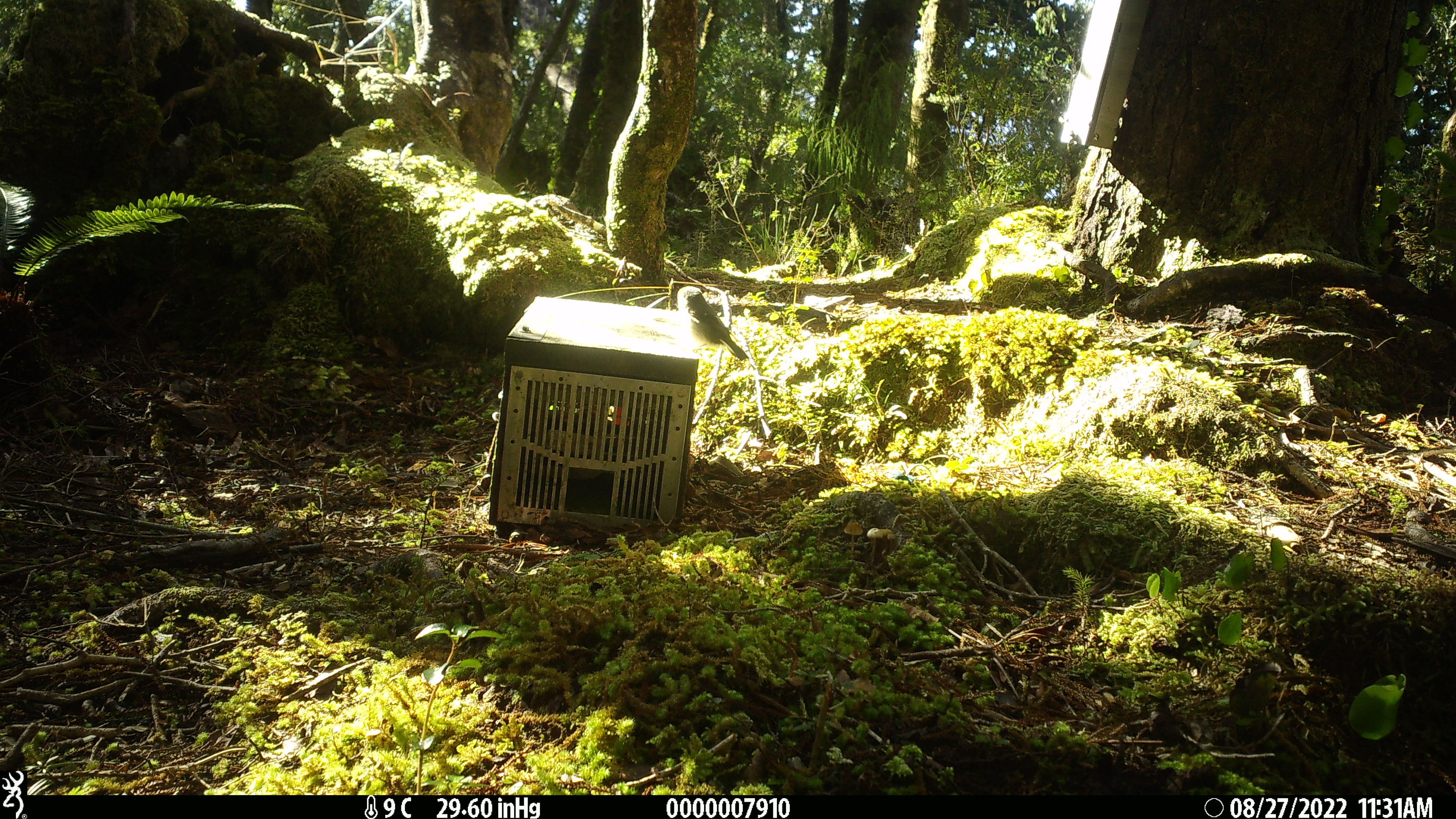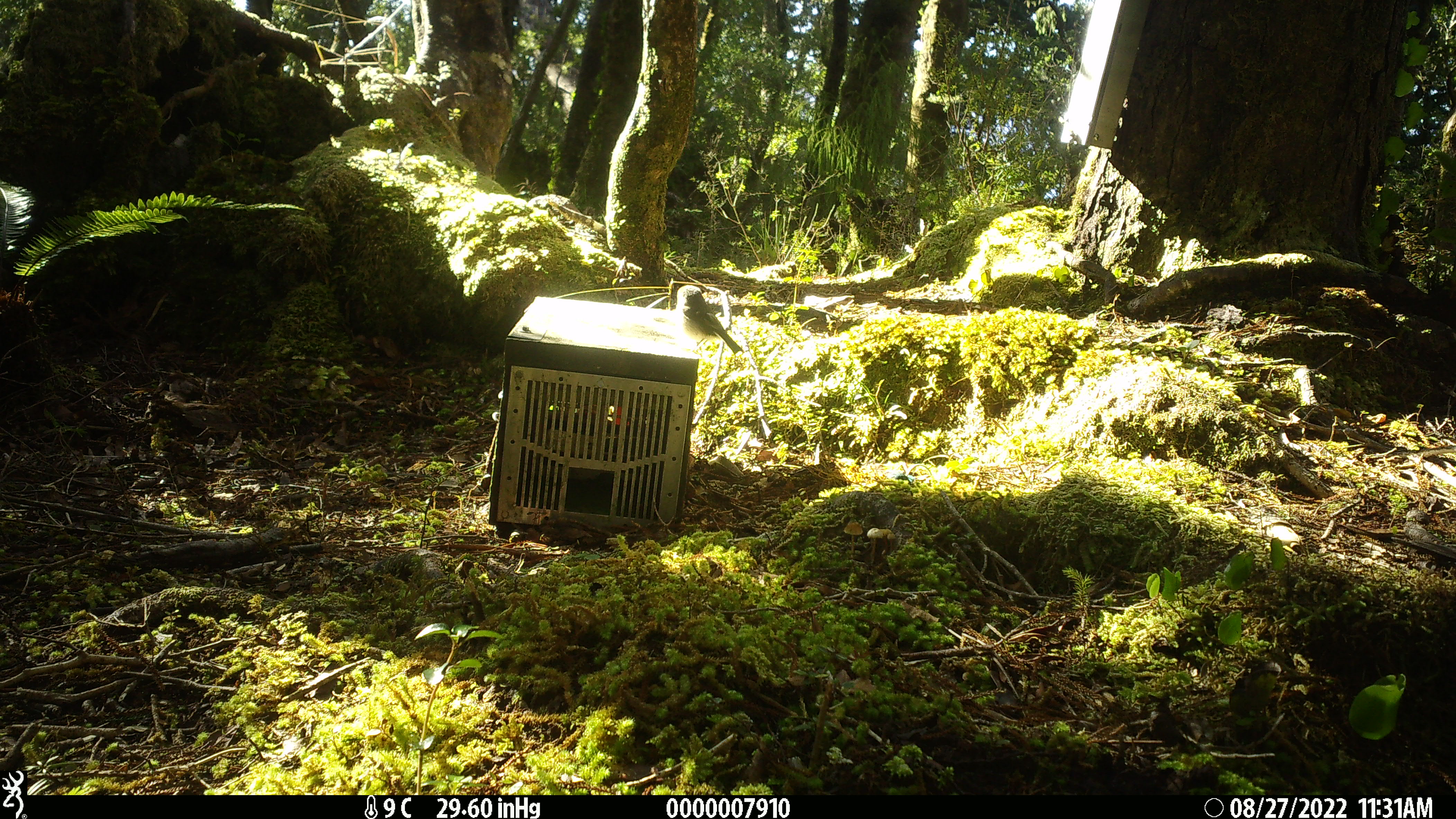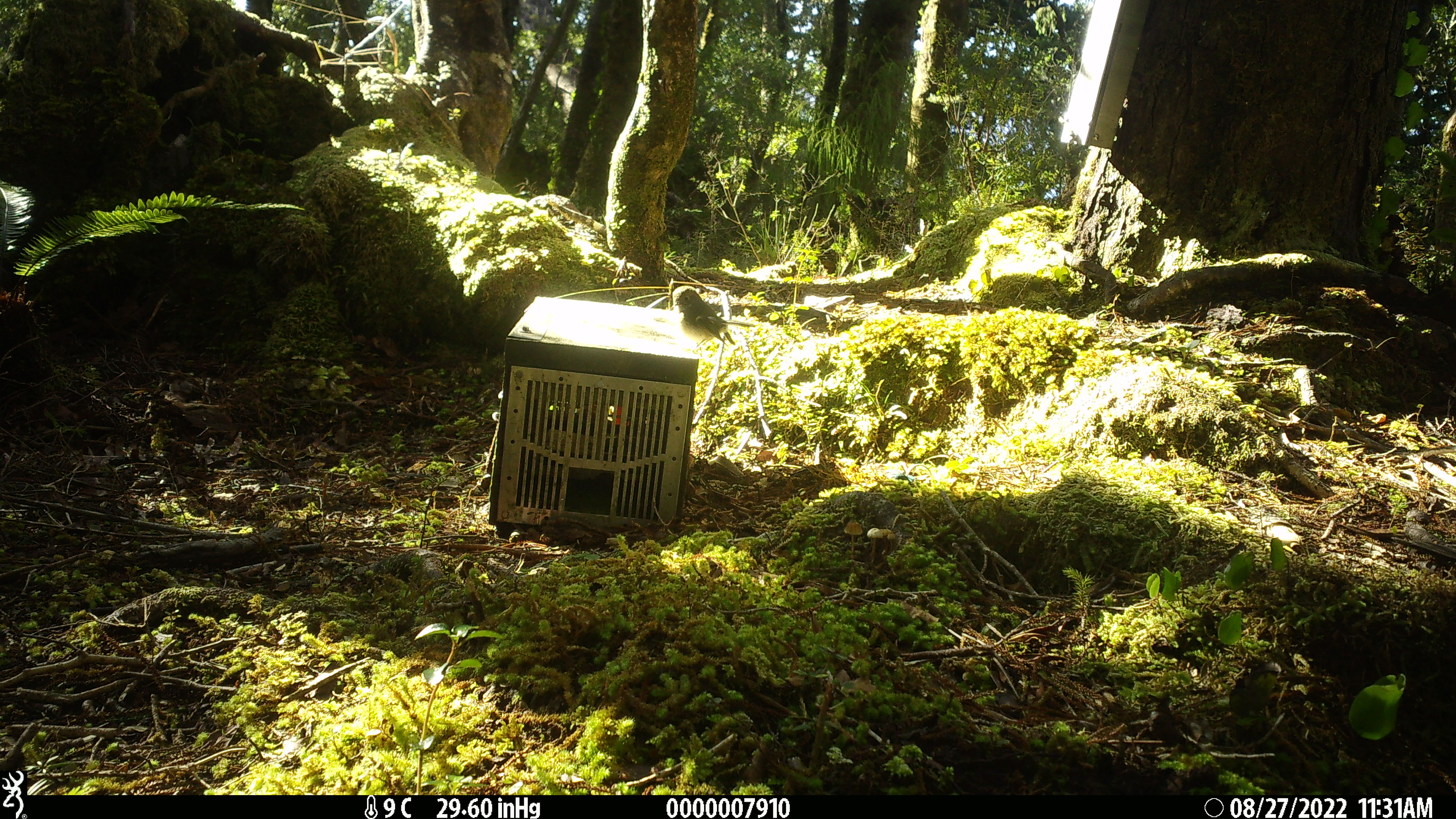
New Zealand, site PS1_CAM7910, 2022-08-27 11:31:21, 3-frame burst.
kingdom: Animalia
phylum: Chordata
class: Aves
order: Passeriformes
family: Petroicidae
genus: Petroica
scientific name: Petroica macrocephala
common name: tomtit